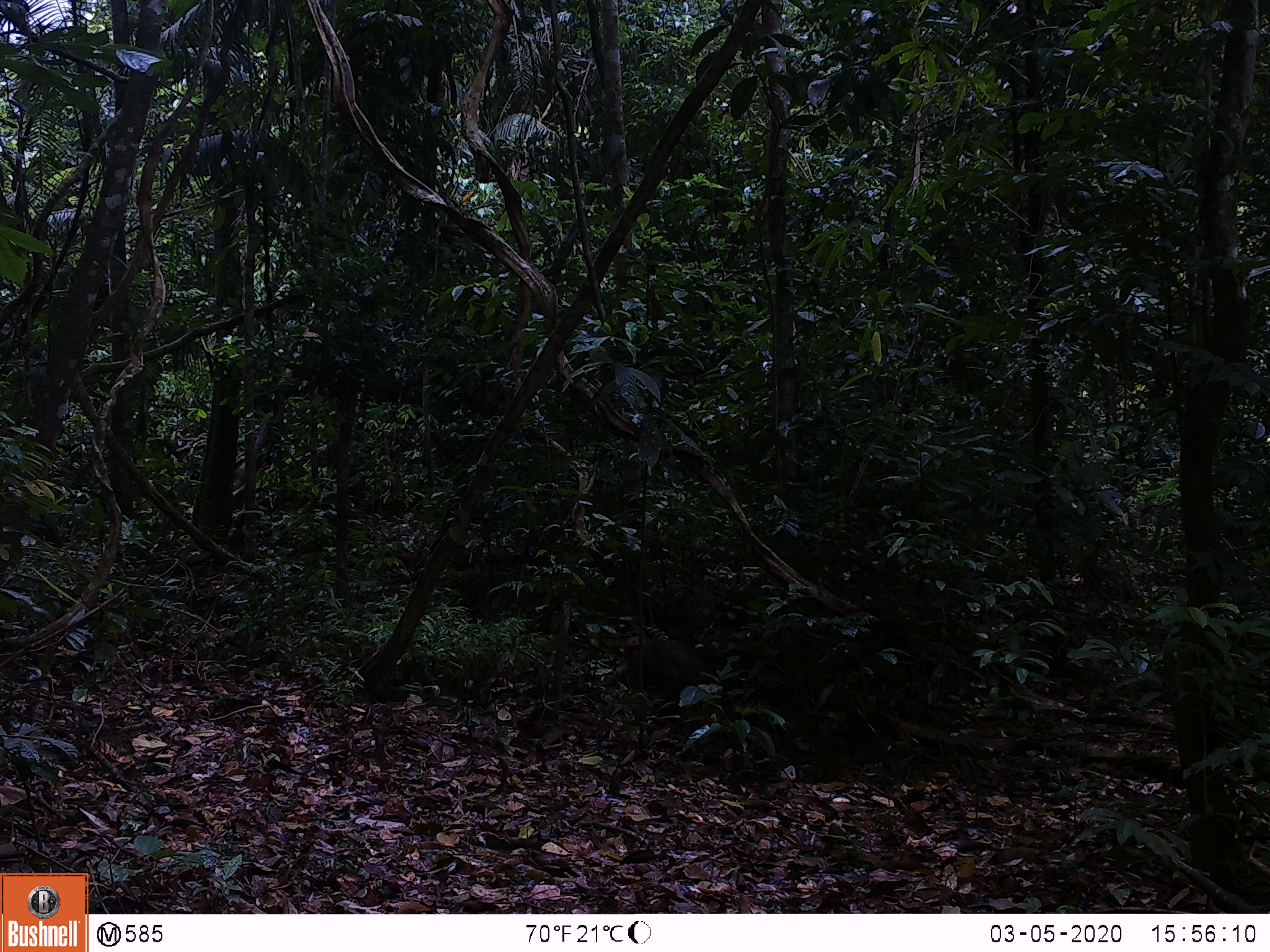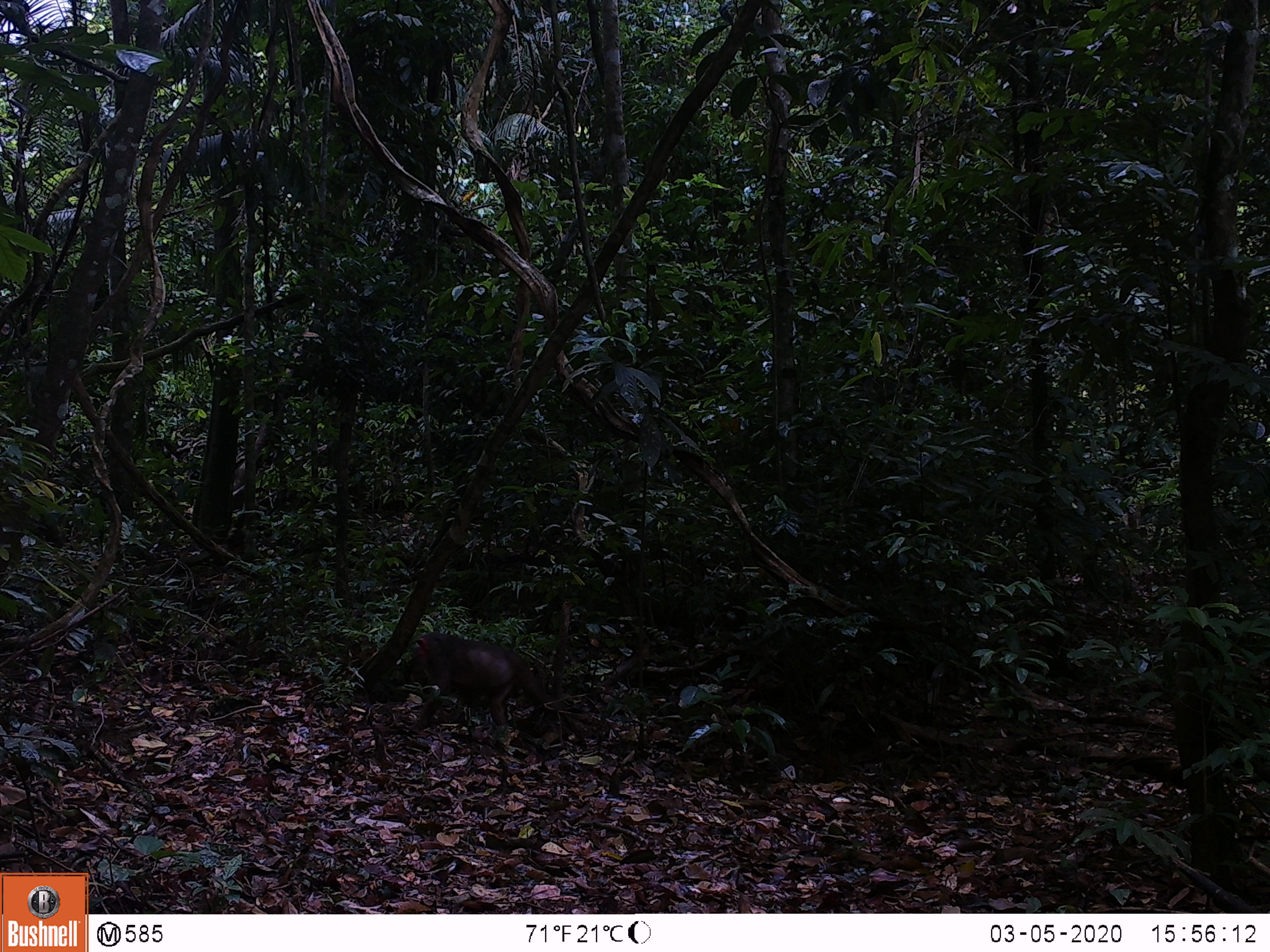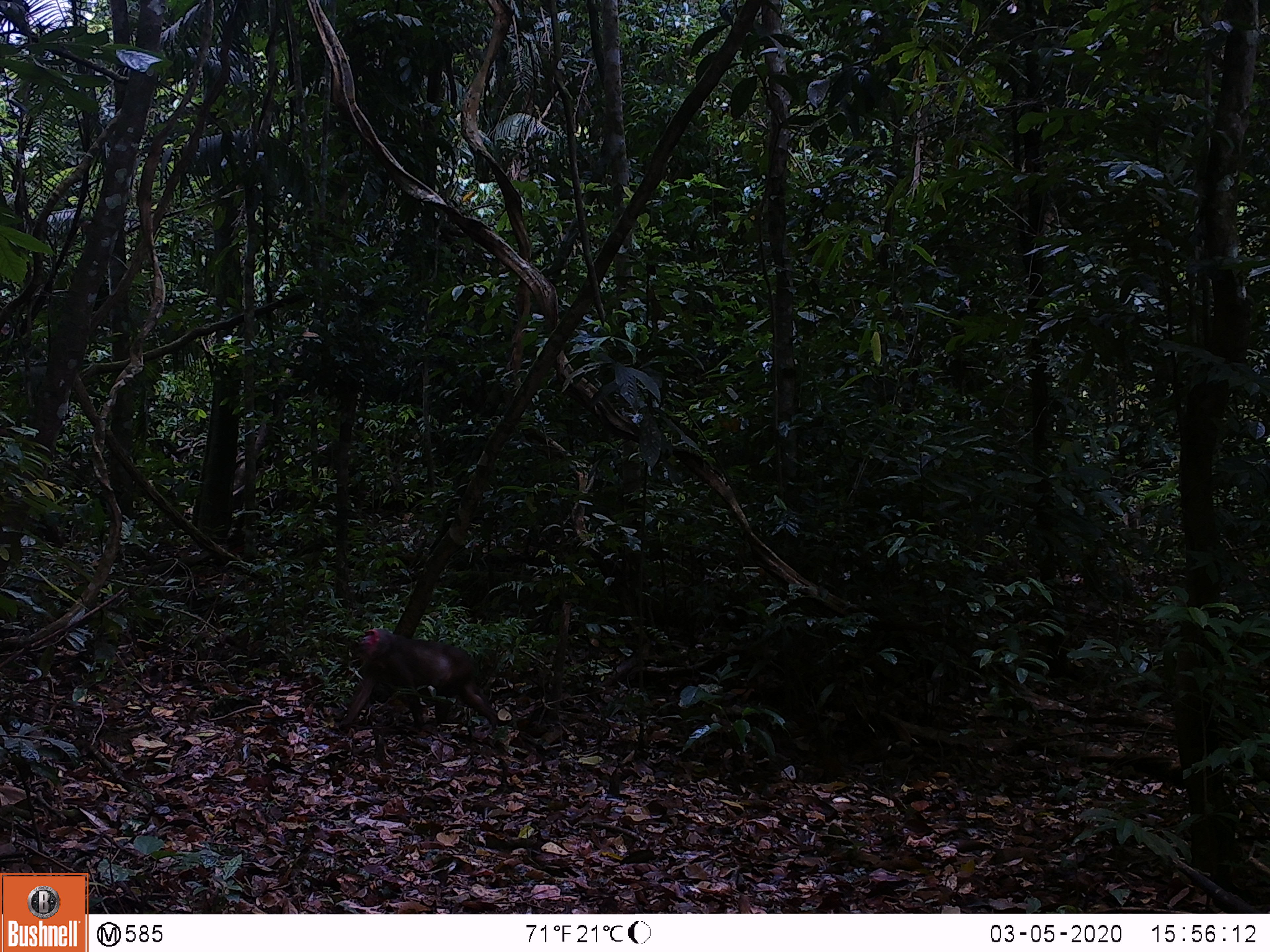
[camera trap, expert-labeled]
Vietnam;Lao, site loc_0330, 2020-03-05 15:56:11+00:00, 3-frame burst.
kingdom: Animalia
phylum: Chordata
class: Mammalia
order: Primates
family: Cercopithecidae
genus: Macaca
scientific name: Macaca arctoides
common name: stump-tailed macaque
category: stump tailed macaque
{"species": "stump tailed macaque (stump-tailed macaque) (Macaca arctoides)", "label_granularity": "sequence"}